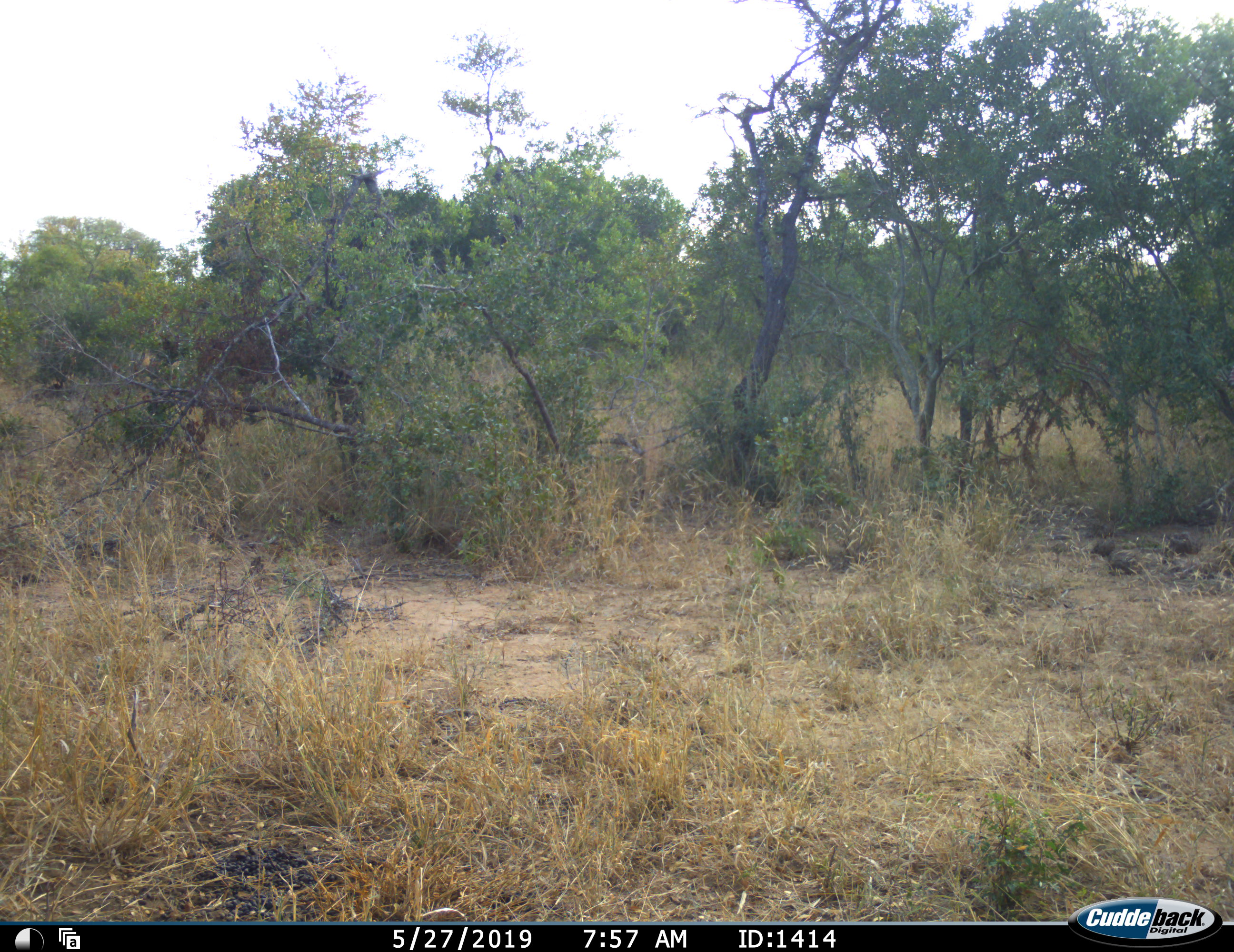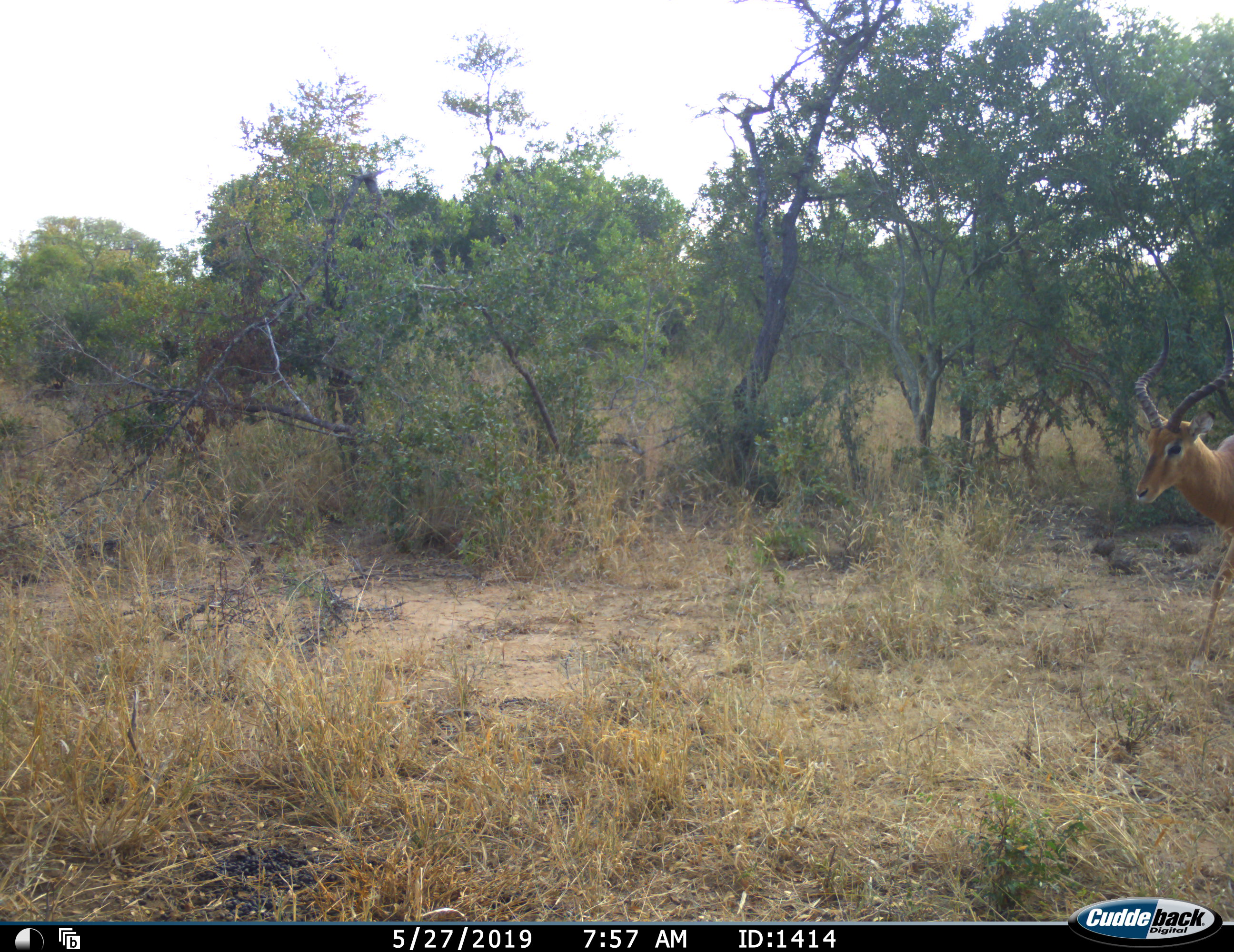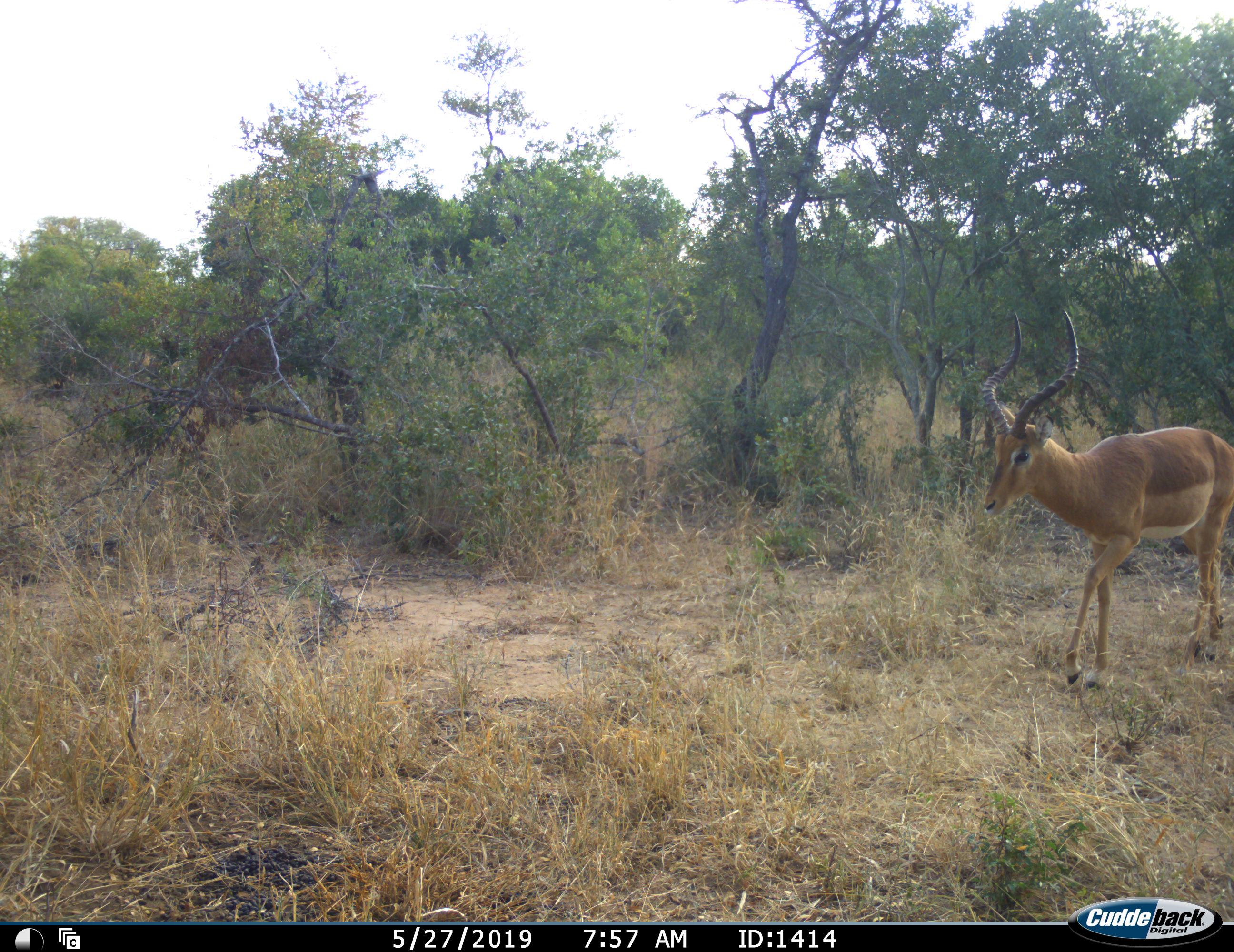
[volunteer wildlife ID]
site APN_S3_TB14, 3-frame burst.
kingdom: Animalia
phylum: Chordata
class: Mammalia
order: Artiodactyla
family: Bovidae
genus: Aepyceros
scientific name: Aepyceros melampus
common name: impala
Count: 1.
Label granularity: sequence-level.